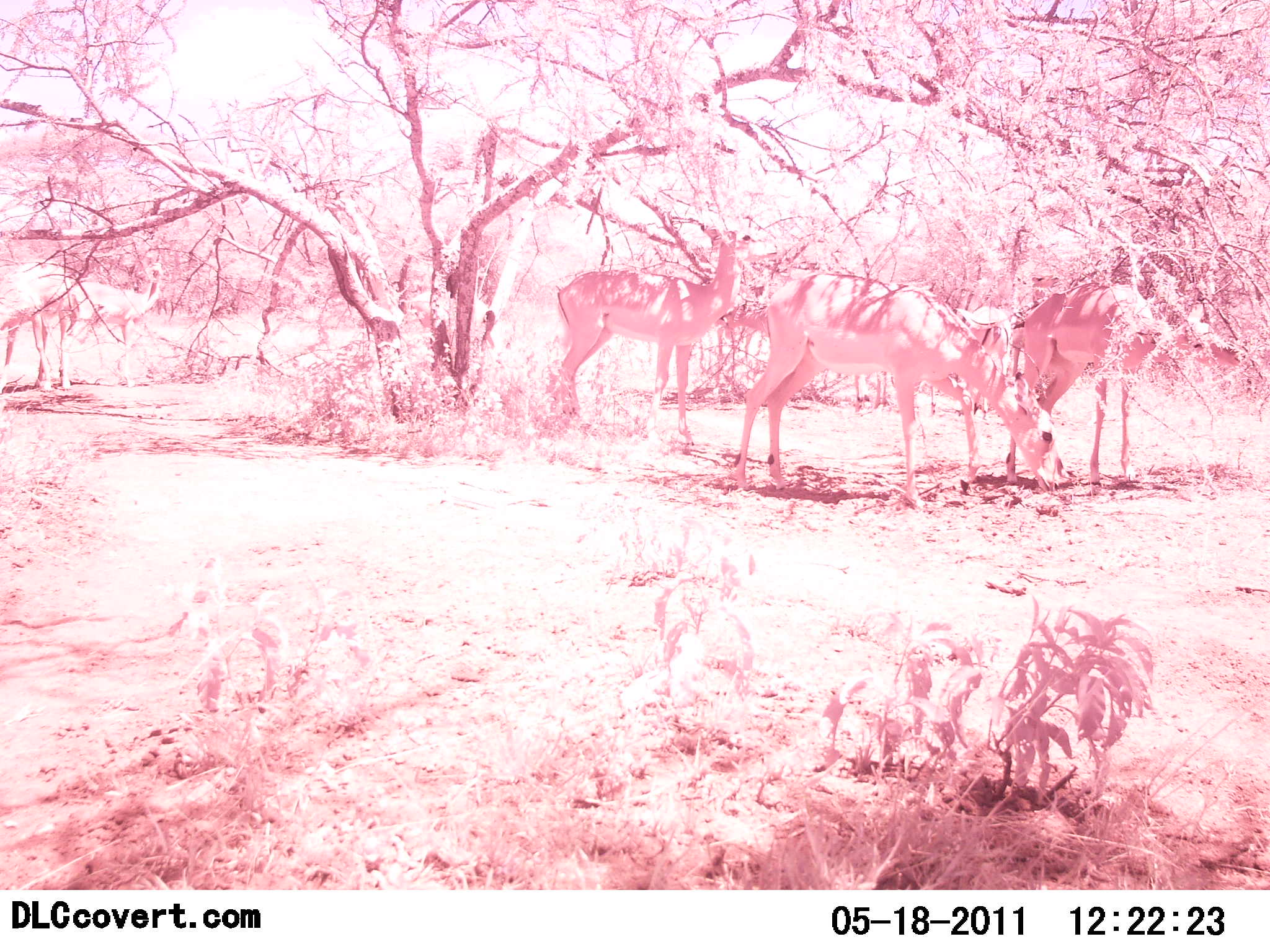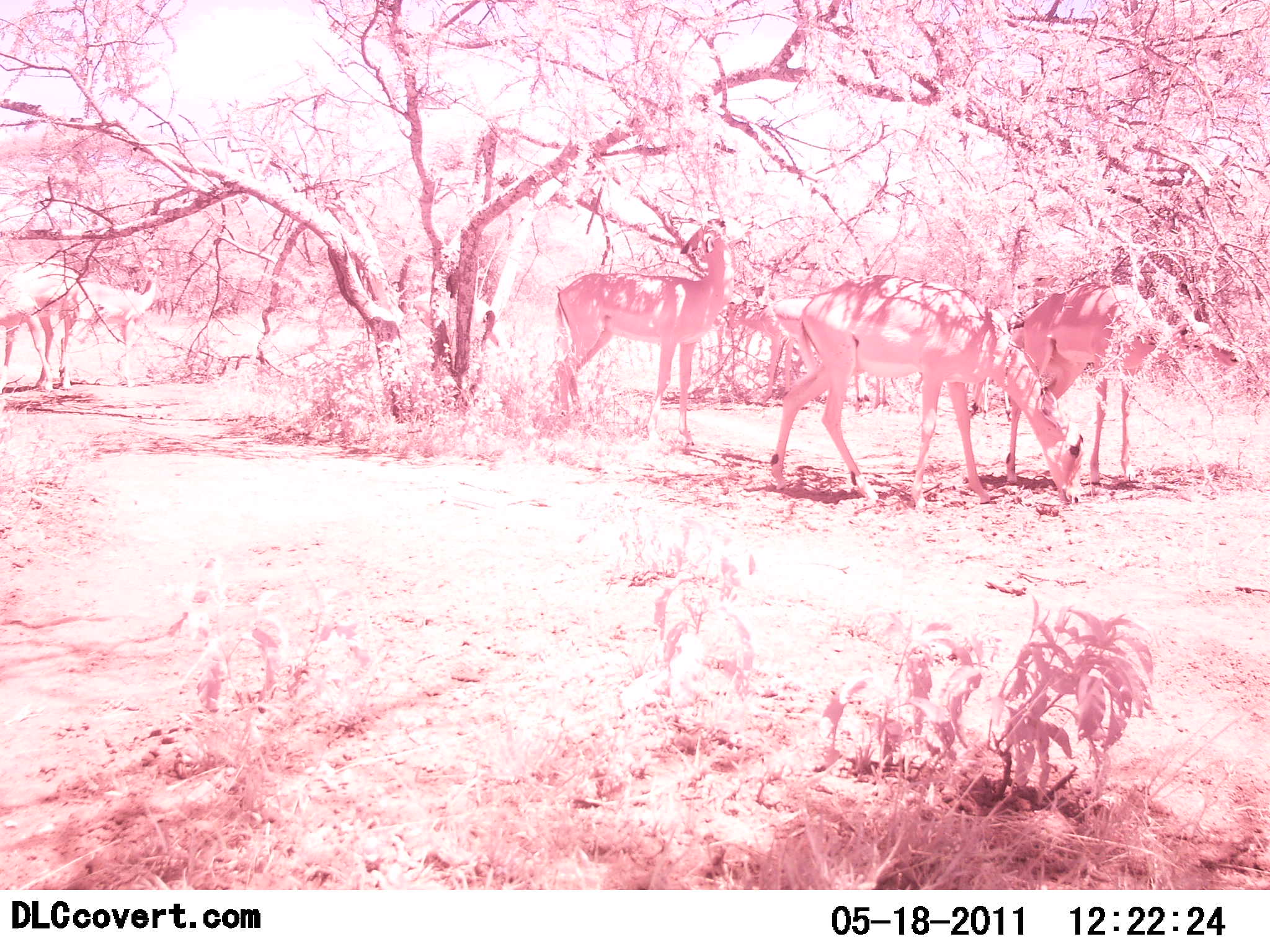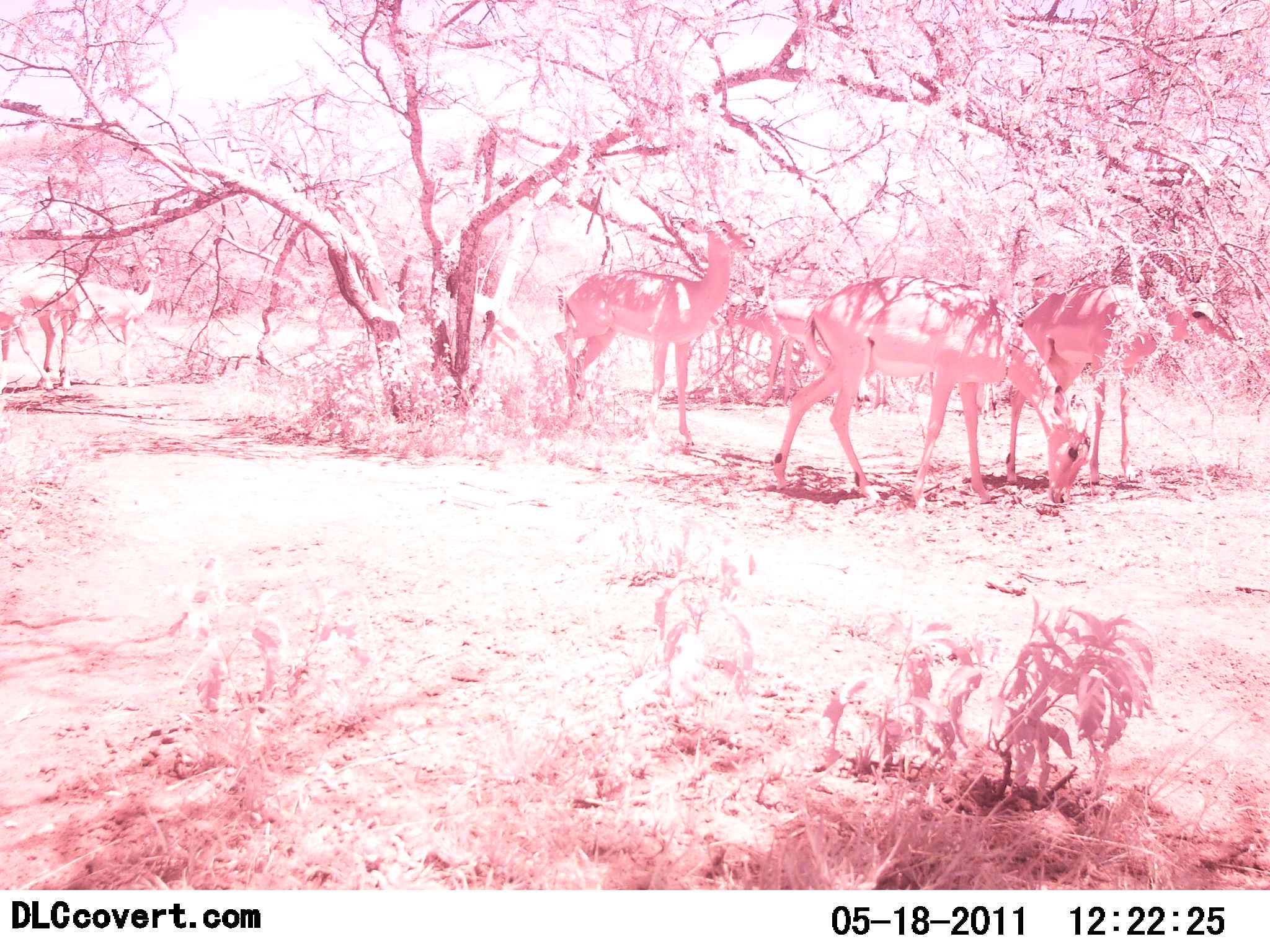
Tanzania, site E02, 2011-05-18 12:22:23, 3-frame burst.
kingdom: Animalia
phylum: Chordata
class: Mammalia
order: Artiodactyla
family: Bovidae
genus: Nanger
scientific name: Nanger granti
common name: grant's gazelle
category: gazellegrants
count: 5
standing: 60%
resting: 10%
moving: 20%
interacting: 10%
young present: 0%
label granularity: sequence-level